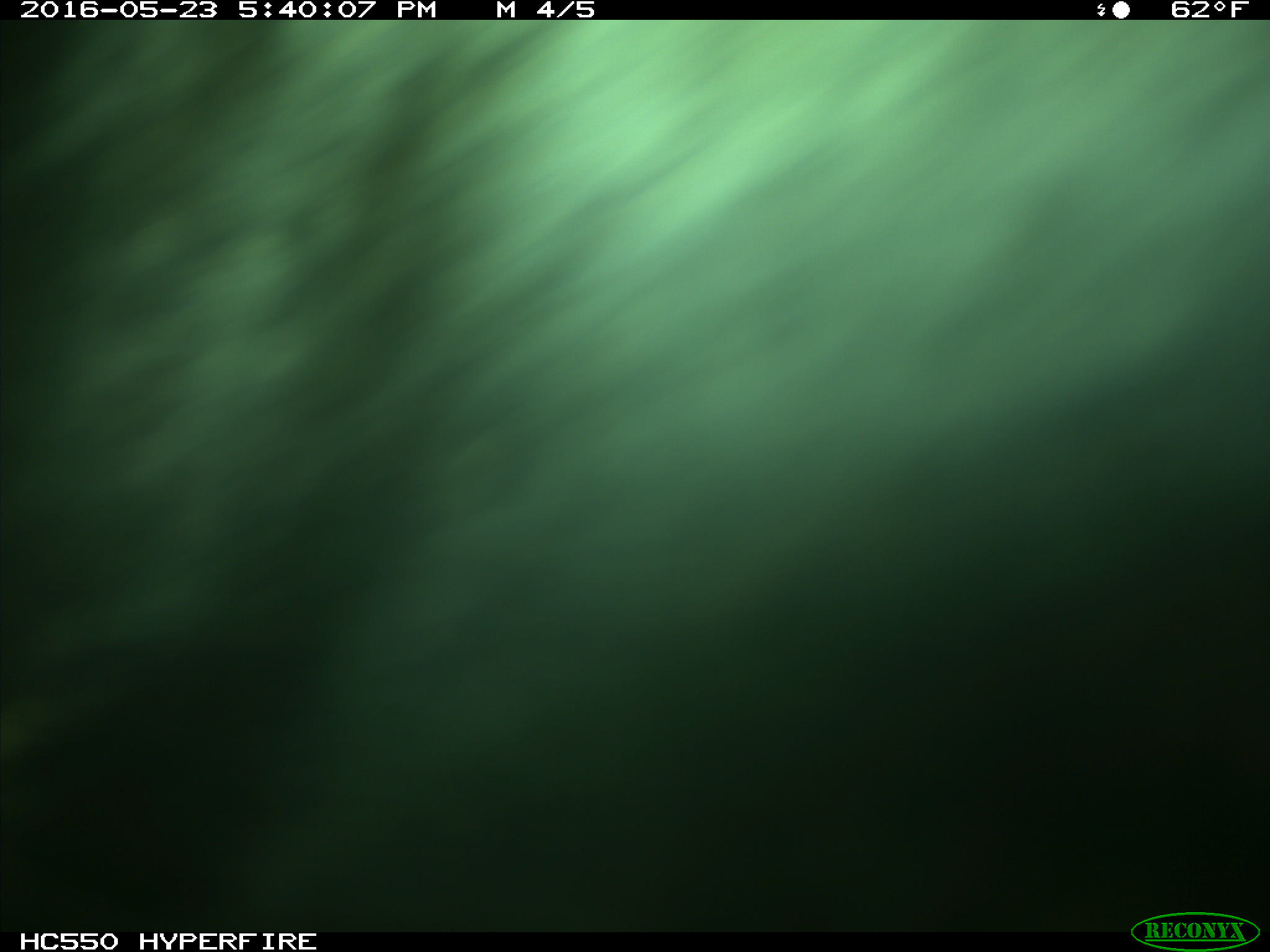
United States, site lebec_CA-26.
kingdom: Animalia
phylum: Chordata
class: Mammalia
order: Artiodactyla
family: Bovidae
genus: Bos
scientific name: Bos taurus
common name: domestic cow